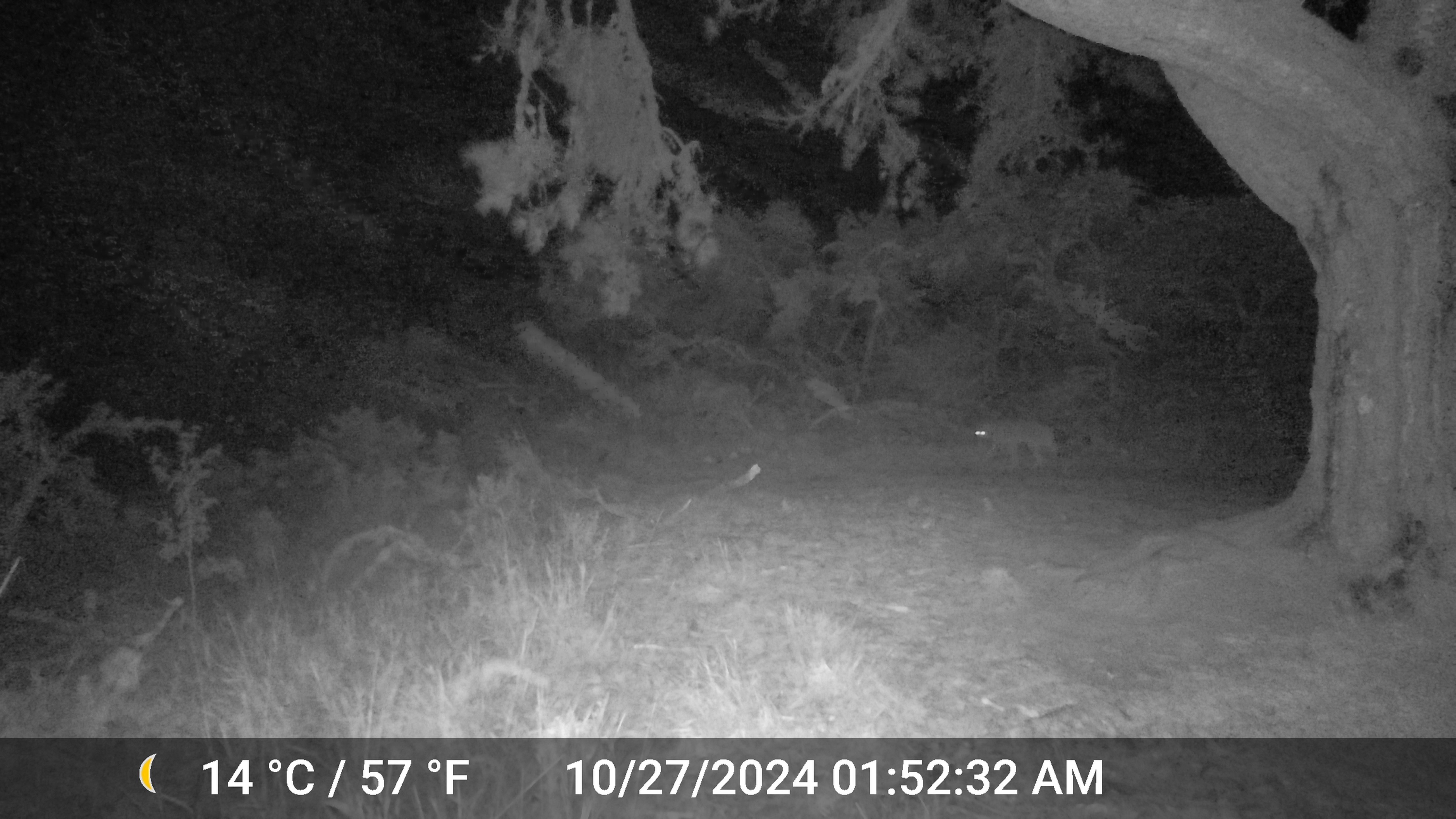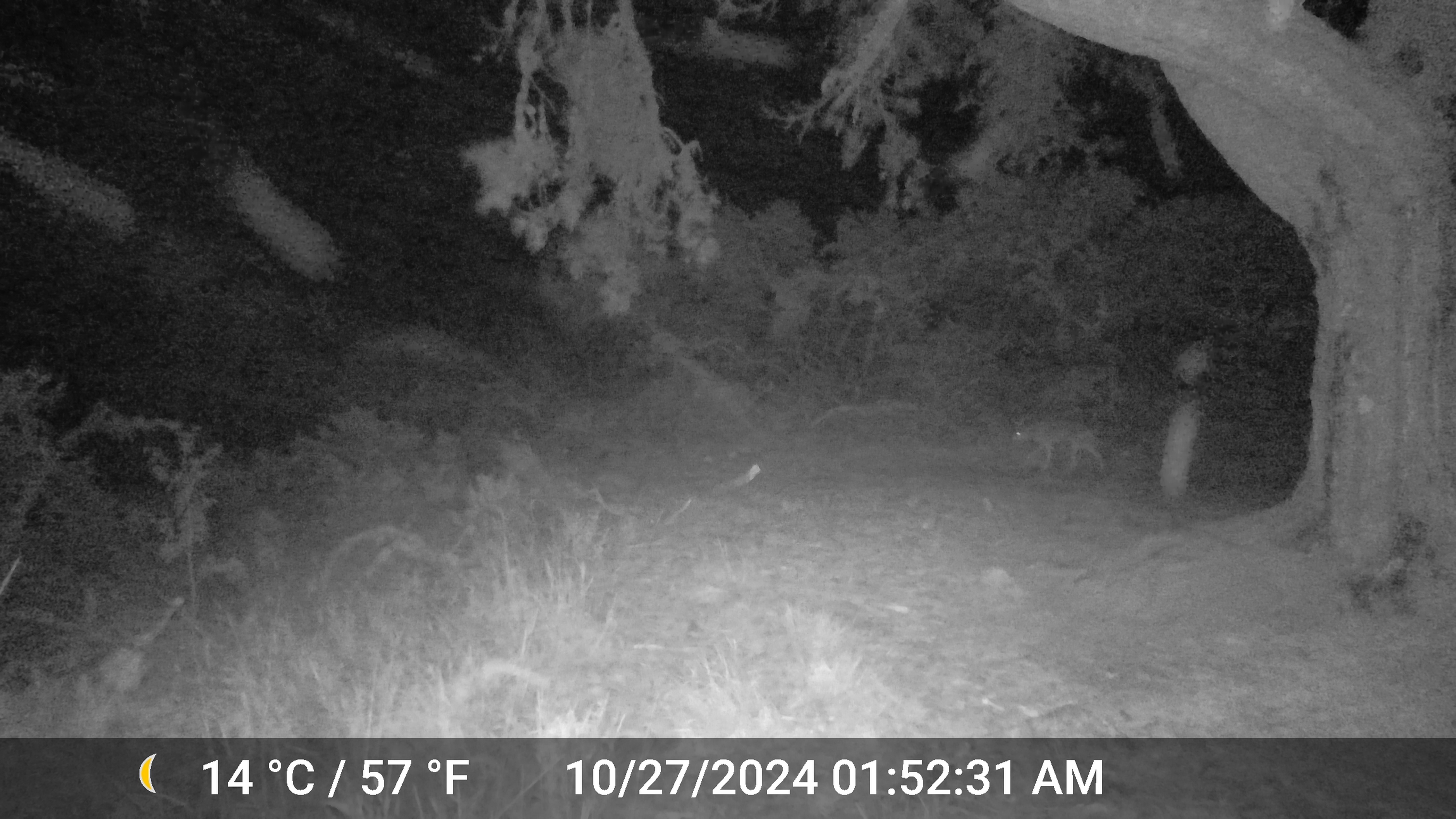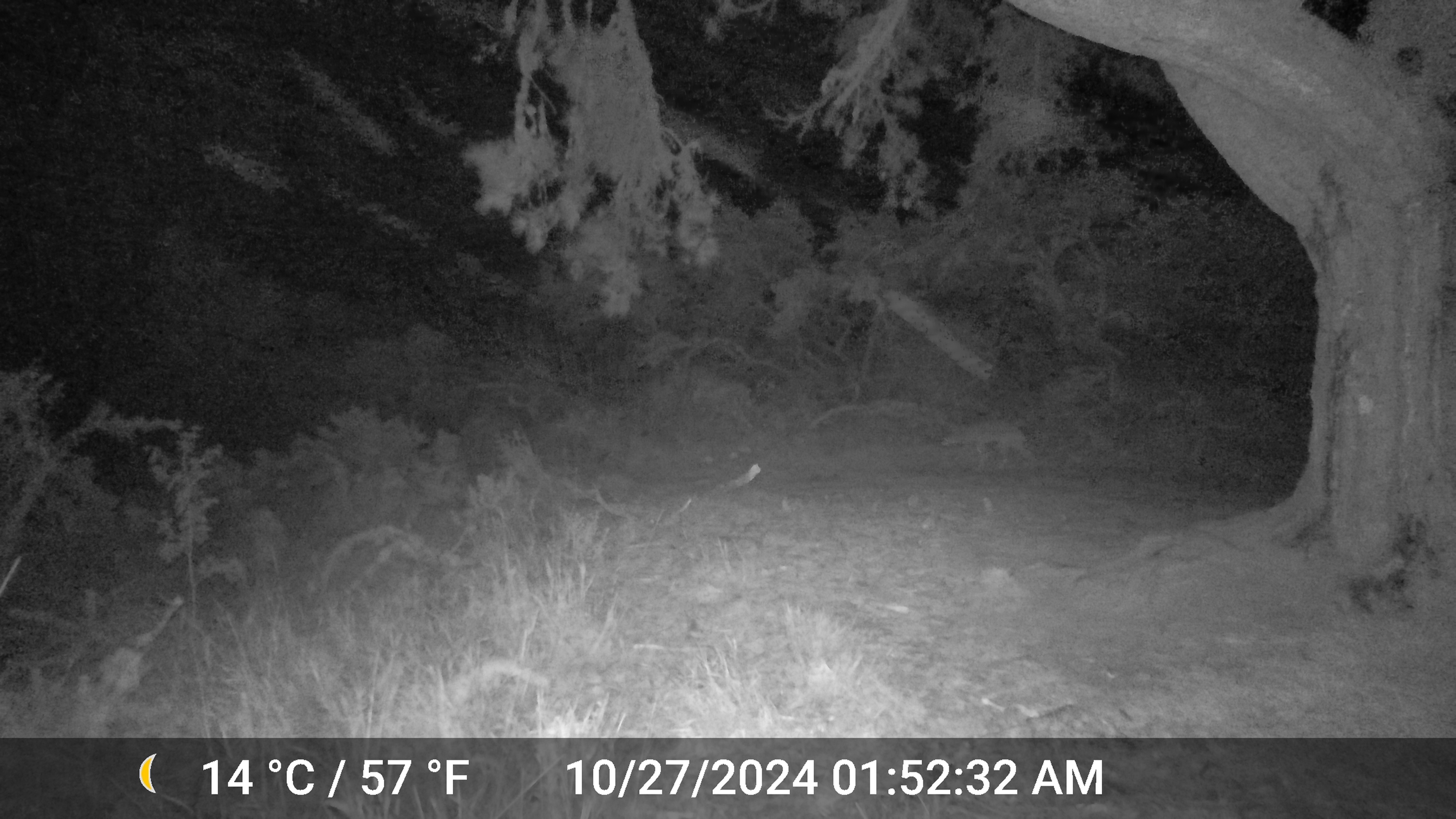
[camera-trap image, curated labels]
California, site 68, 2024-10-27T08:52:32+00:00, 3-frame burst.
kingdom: Animalia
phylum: Chordata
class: Mammalia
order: Carnivora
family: Canidae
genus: Canis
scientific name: Canis latrans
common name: coyote